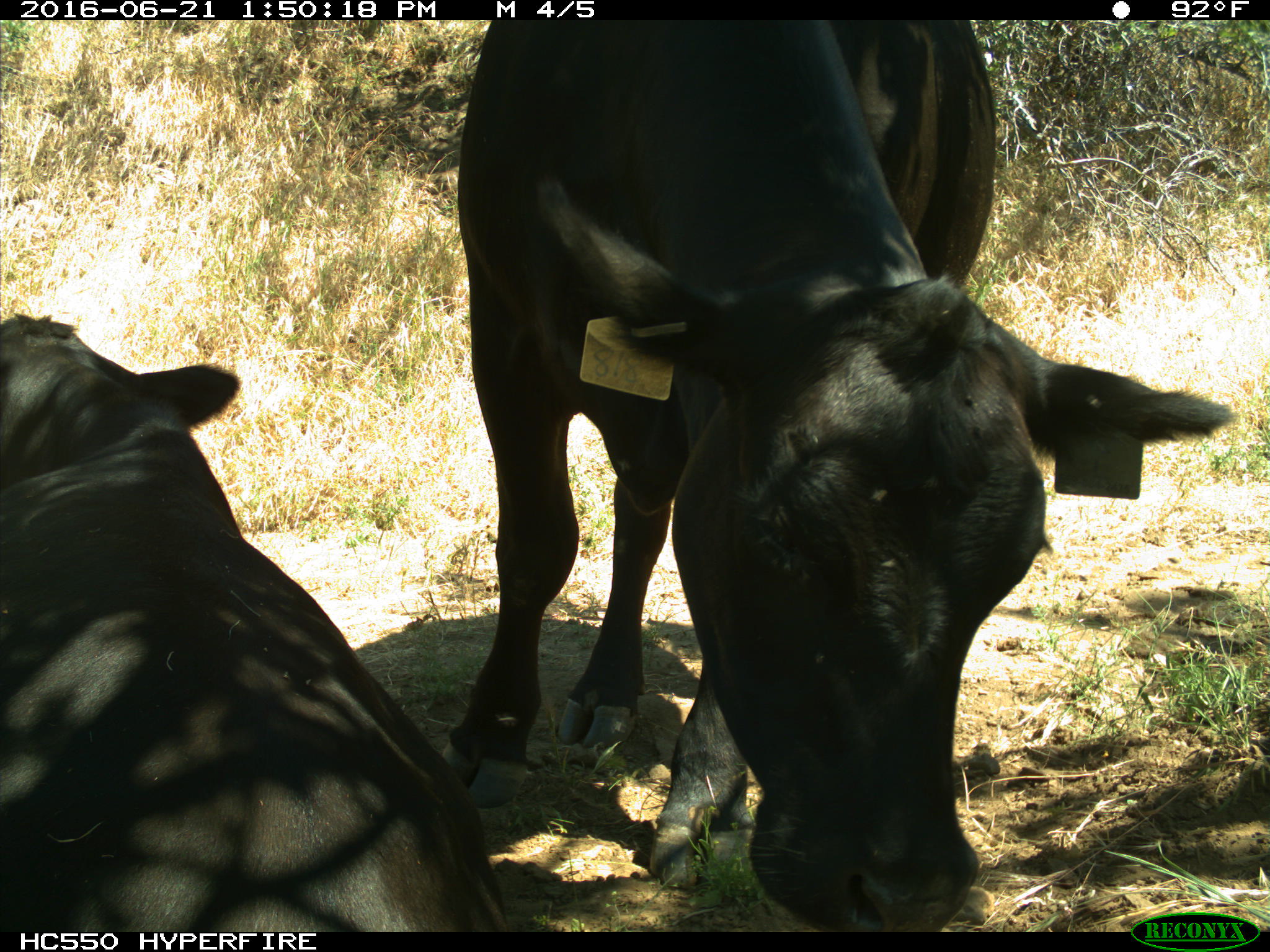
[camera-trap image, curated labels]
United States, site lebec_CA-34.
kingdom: Animalia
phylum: Chordata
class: Mammalia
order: Artiodactyla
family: Bovidae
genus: Bos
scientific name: Bos taurus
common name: domestic cow